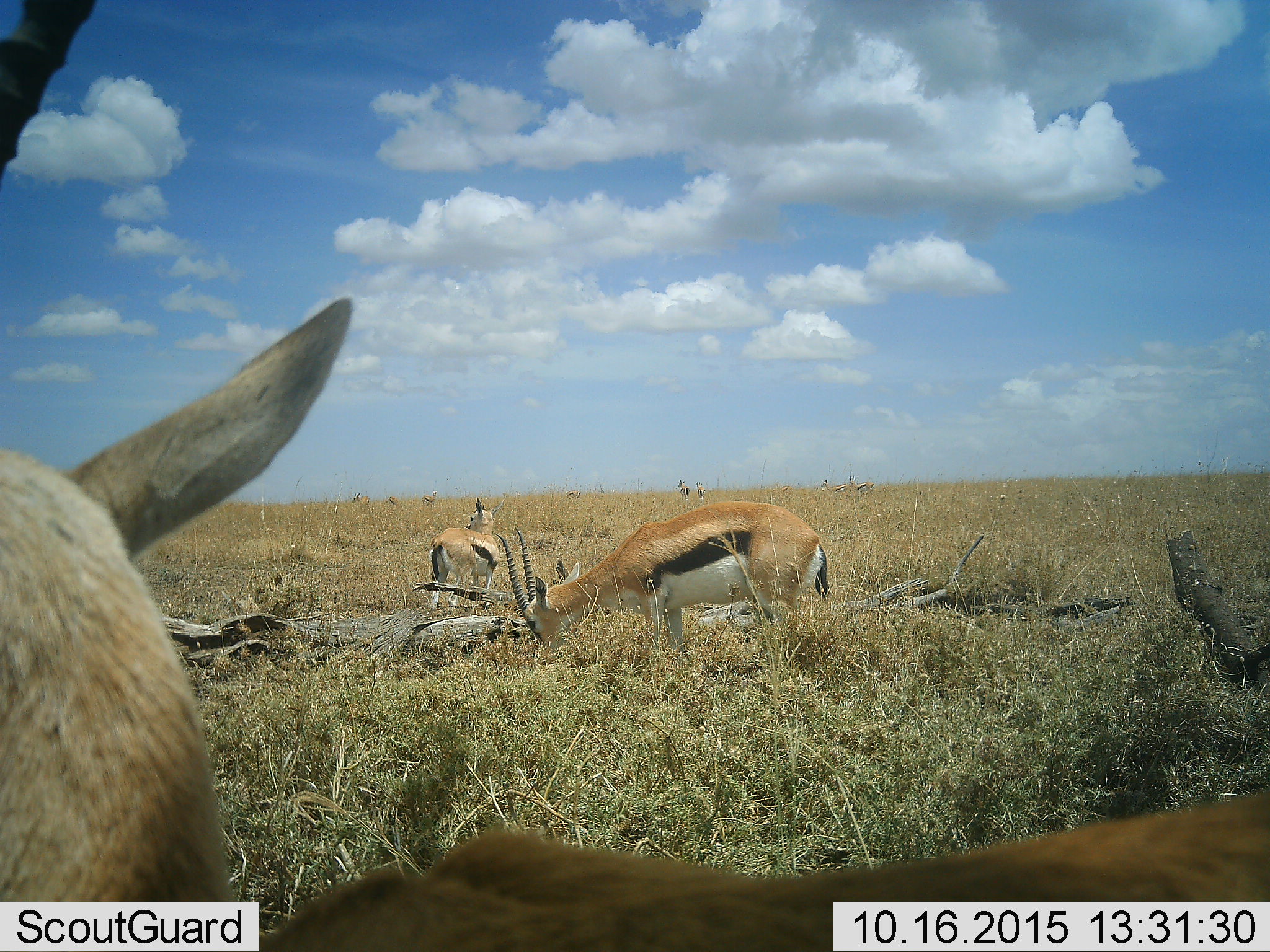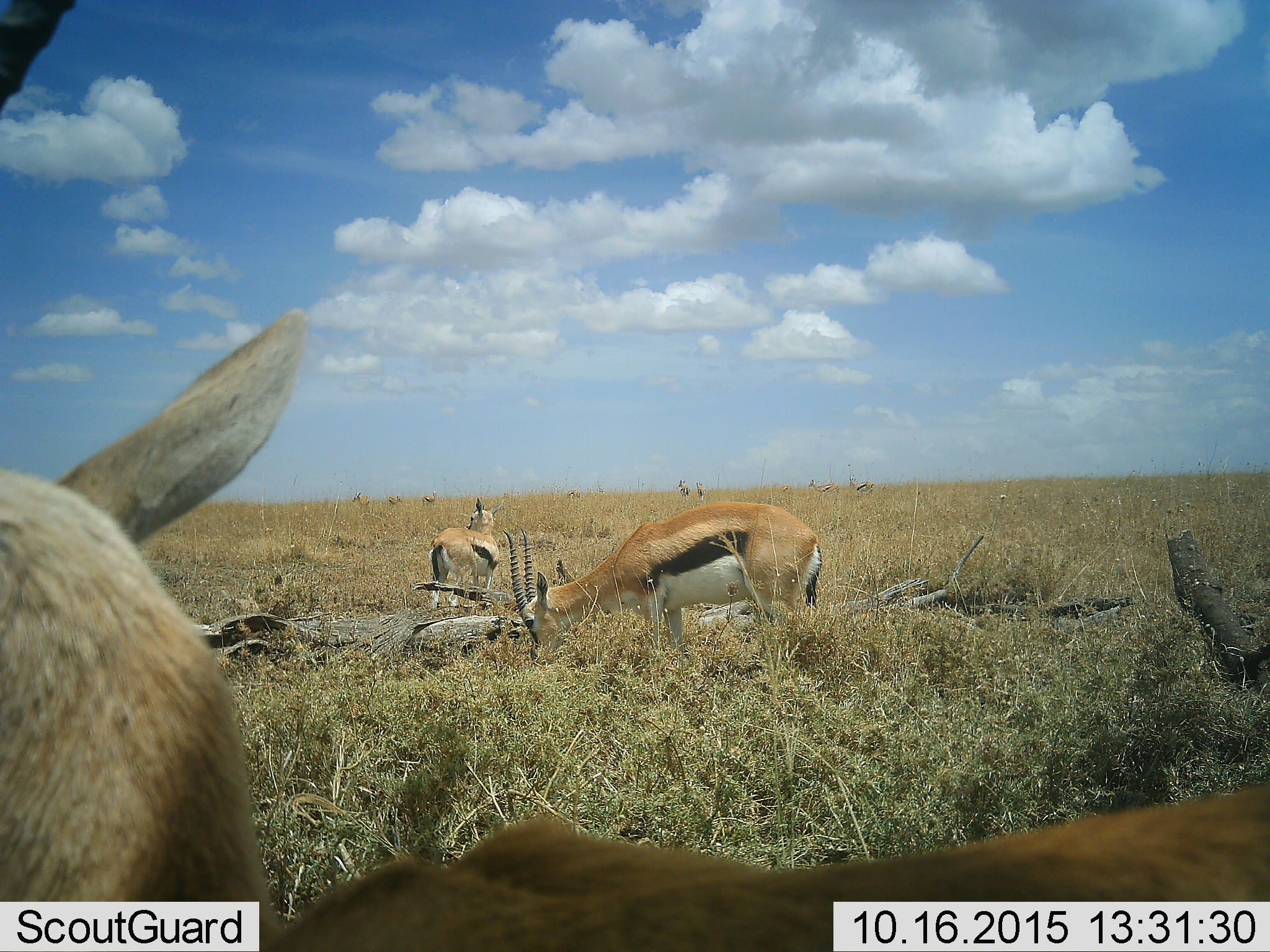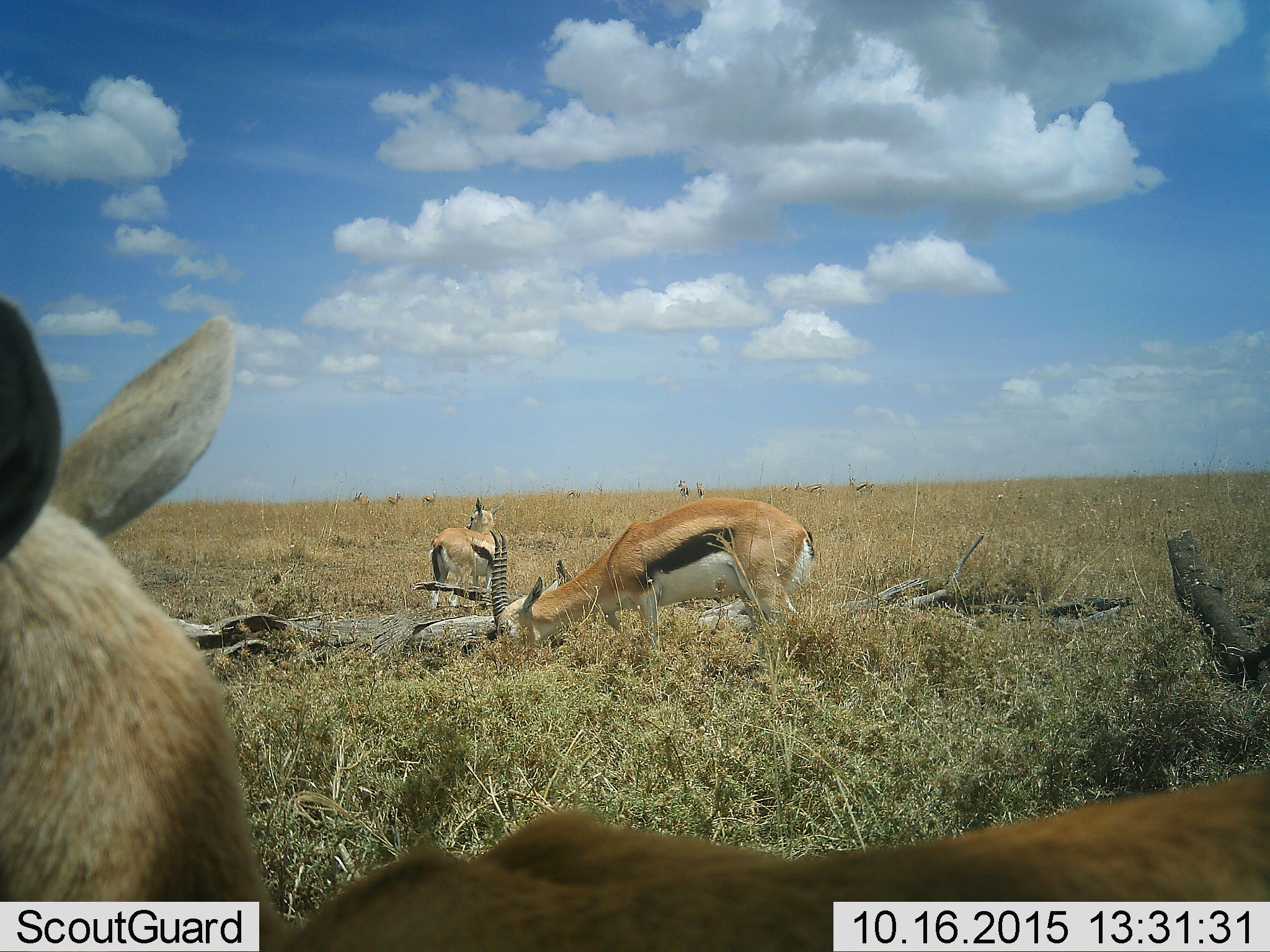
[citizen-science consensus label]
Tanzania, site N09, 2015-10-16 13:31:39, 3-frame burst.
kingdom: Animalia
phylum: Chordata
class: Mammalia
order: Artiodactyla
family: Bovidae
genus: Eudorcas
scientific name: Eudorcas thomsonii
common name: thomson's gazelle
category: gazellethomsons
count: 11-50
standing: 100%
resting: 0%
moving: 25%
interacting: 0%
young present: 0%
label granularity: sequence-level